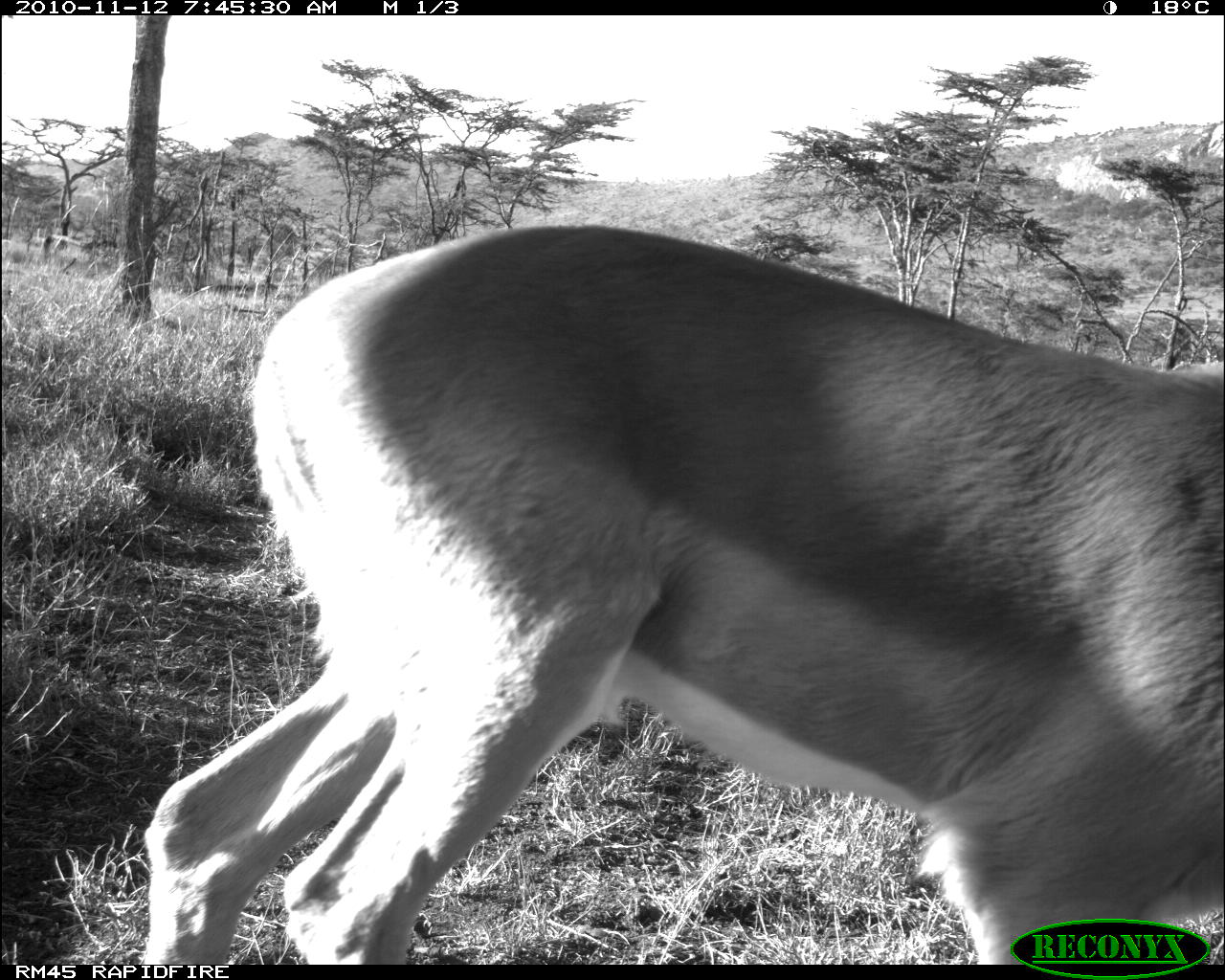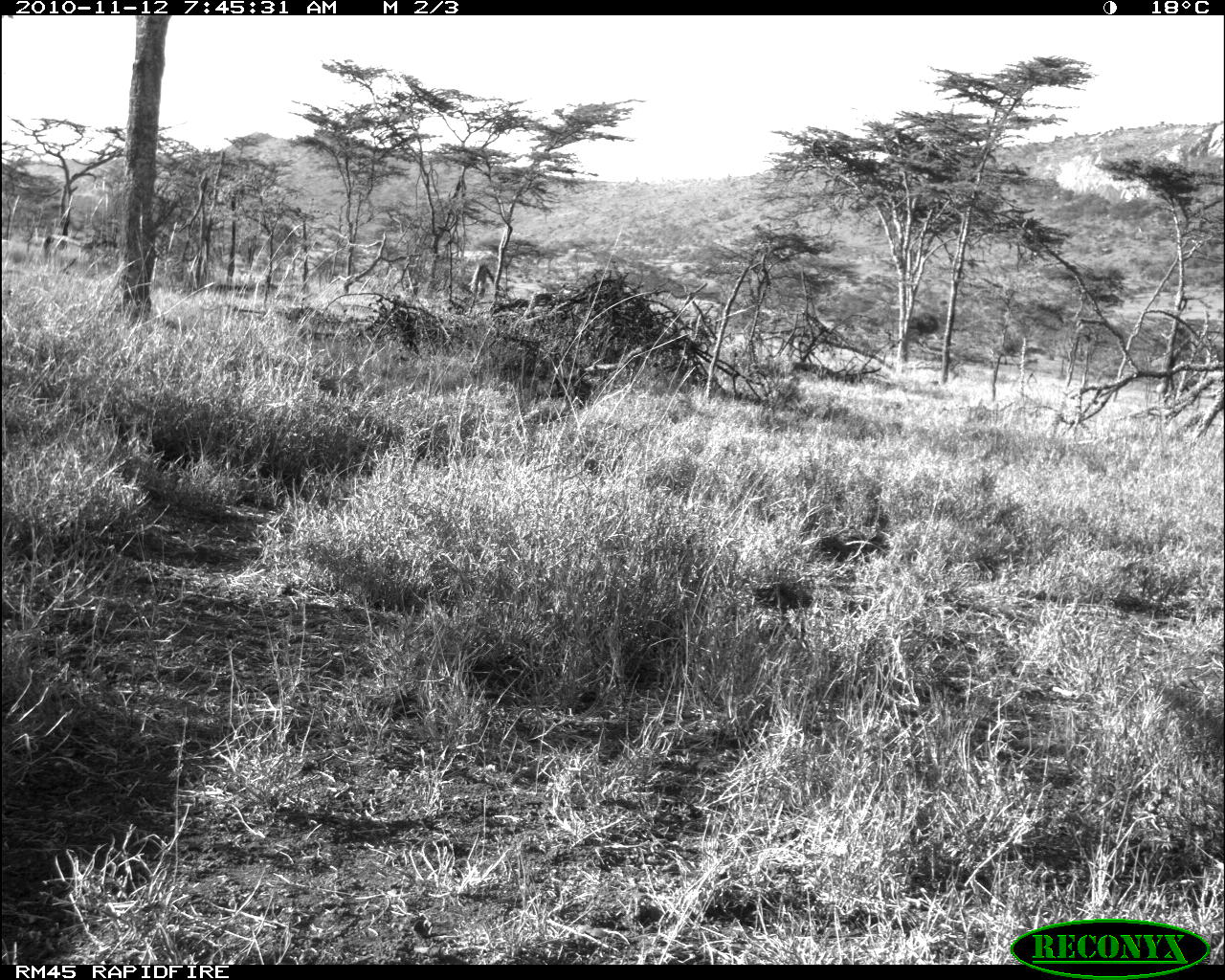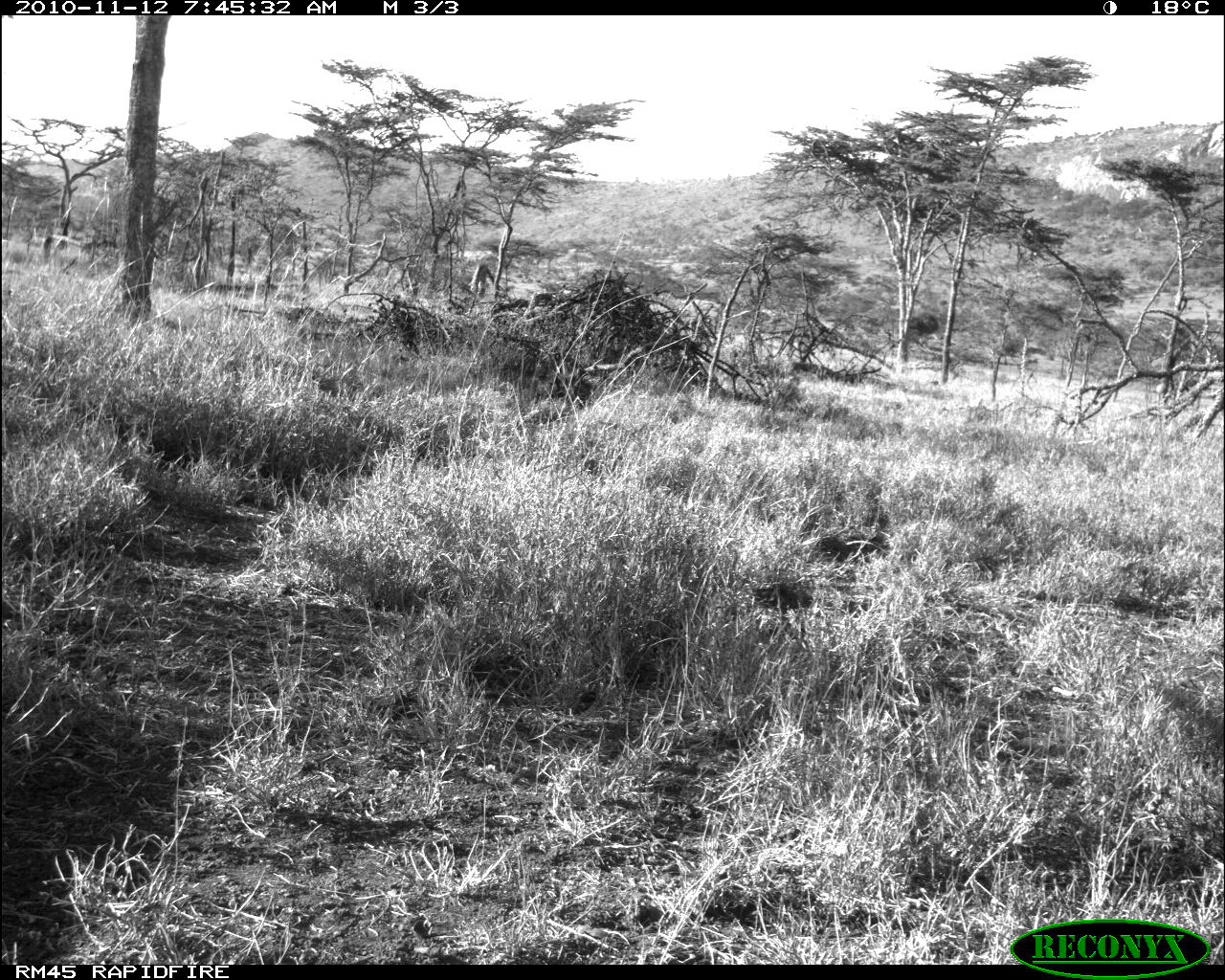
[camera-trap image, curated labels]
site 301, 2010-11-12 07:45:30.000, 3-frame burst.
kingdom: Animalia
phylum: Chordata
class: Mammalia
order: Artiodactyla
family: Bovidae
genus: Aepyceros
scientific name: Aepyceros melampus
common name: impala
Aepyceros melampus (impala), count 1.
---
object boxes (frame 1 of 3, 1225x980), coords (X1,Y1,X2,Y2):
aepyceros melampus: (140,224,1225,959)